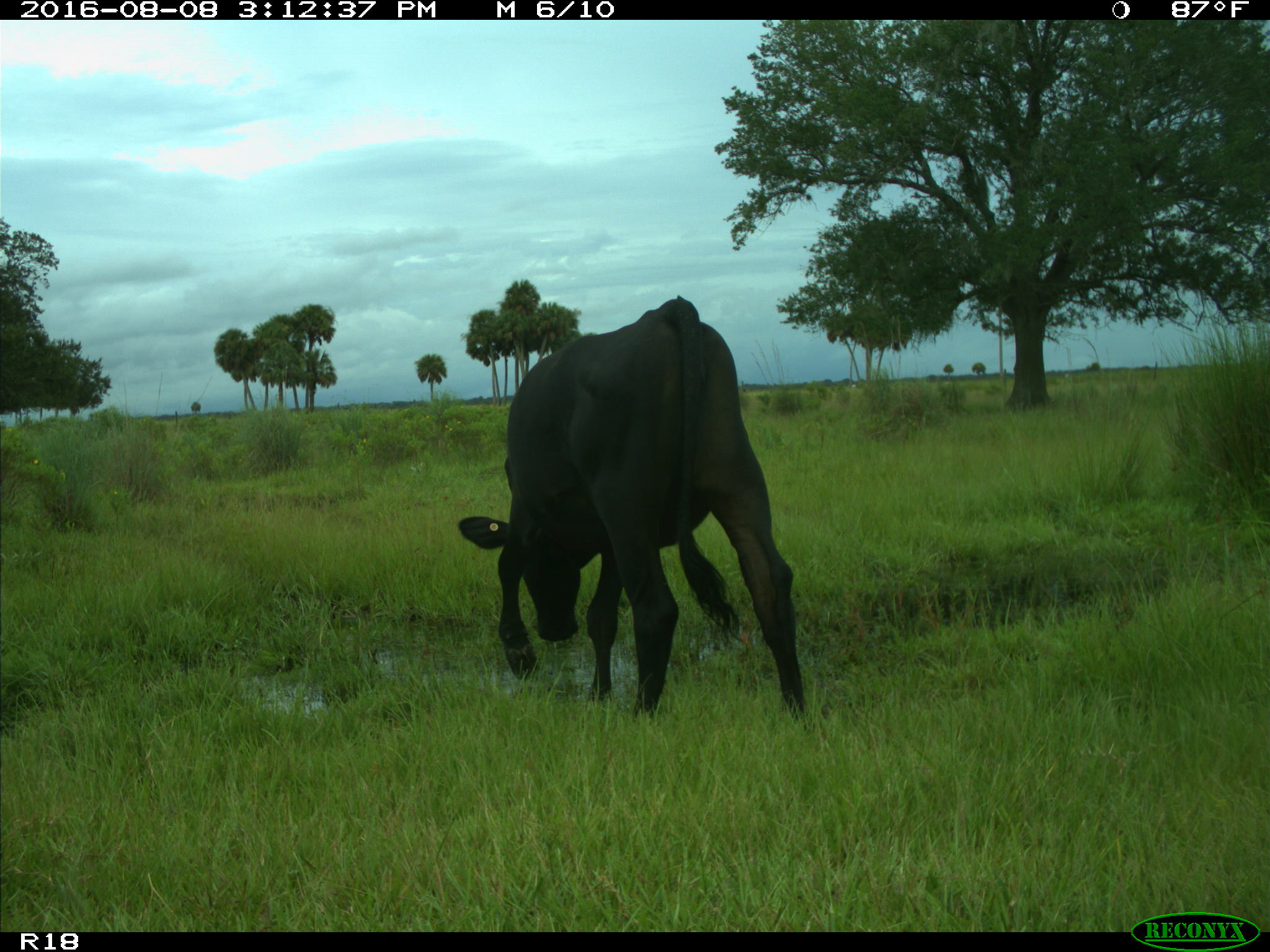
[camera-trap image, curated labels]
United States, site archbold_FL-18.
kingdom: Animalia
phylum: Chordata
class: Mammalia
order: Artiodactyla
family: Bovidae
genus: Bos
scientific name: Bos taurus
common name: domestic cow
Bos taurus (domestic cow).